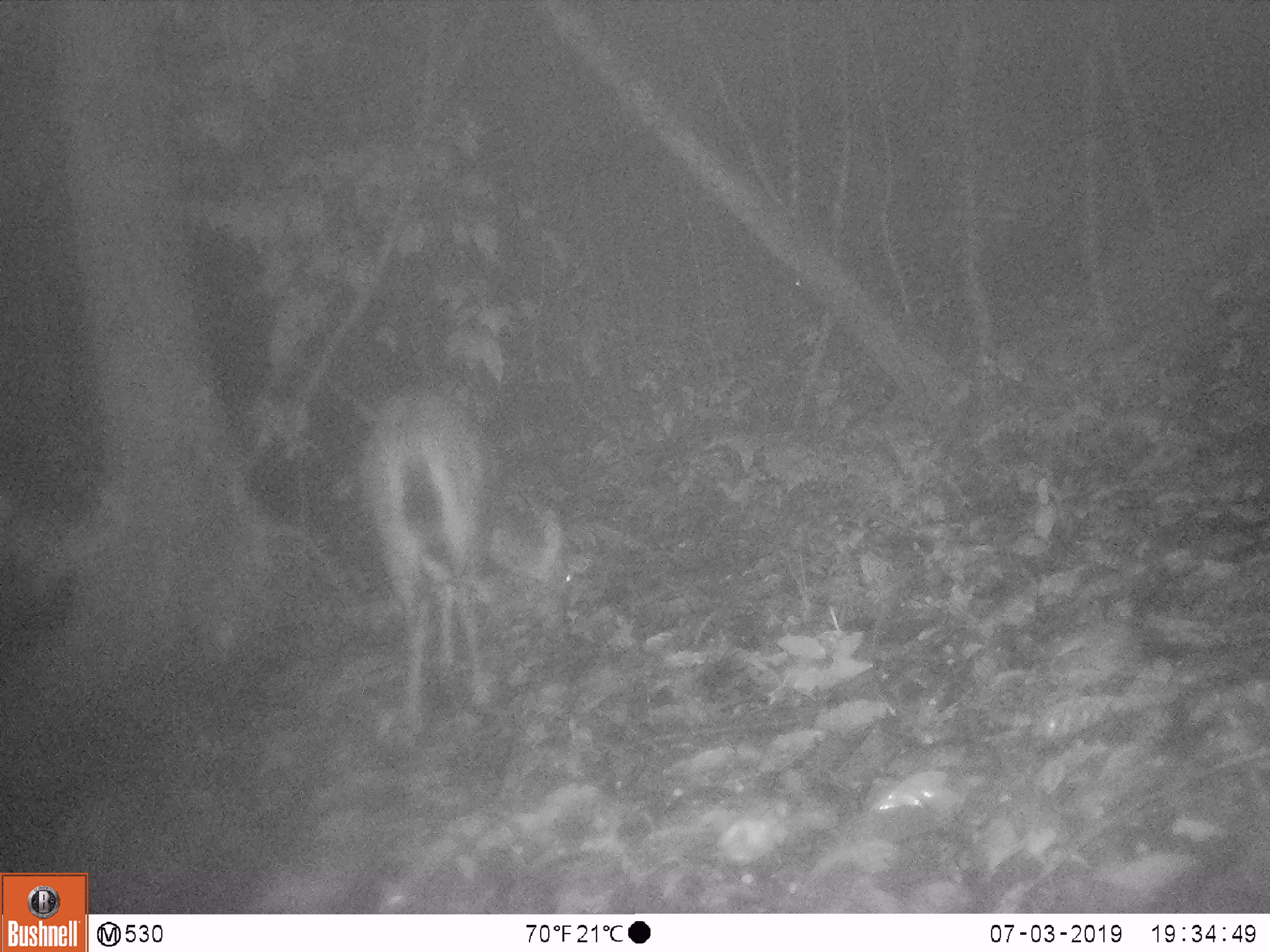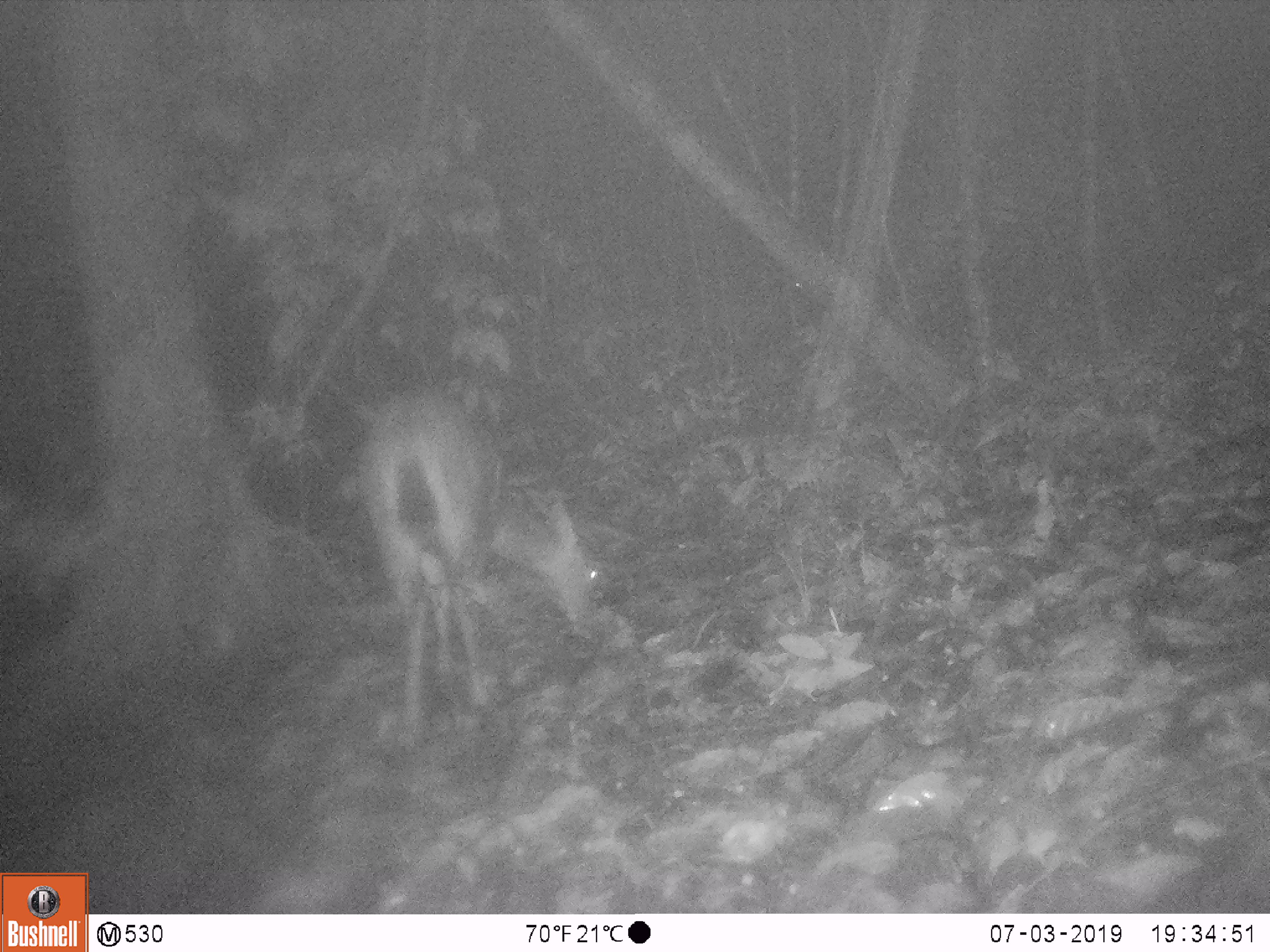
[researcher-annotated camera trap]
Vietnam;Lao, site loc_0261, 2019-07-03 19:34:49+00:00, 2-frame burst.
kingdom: Animalia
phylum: Chordata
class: Mammalia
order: Artiodactyla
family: Cervidae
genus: Rusa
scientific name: Rusa unicolor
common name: sambar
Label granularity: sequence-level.